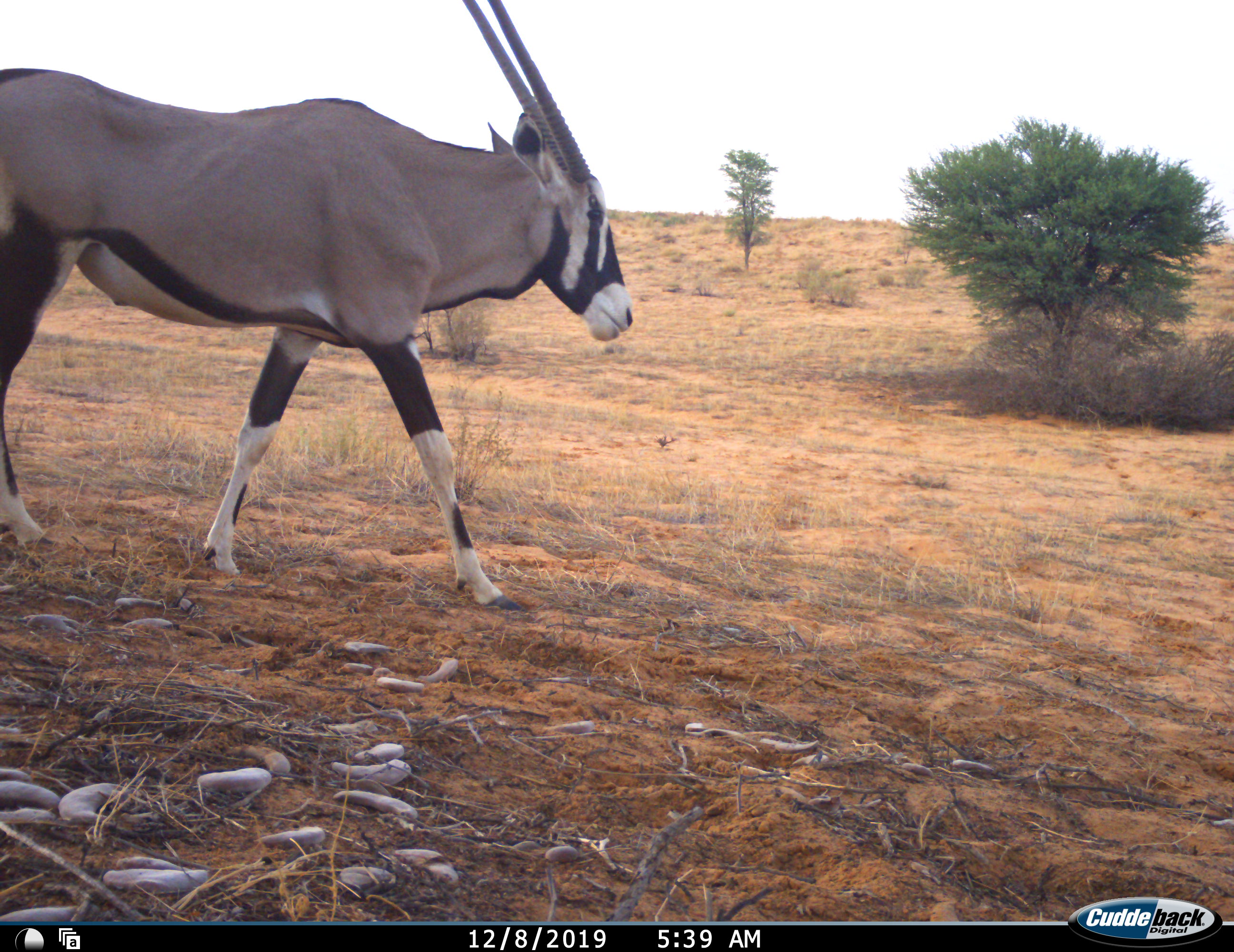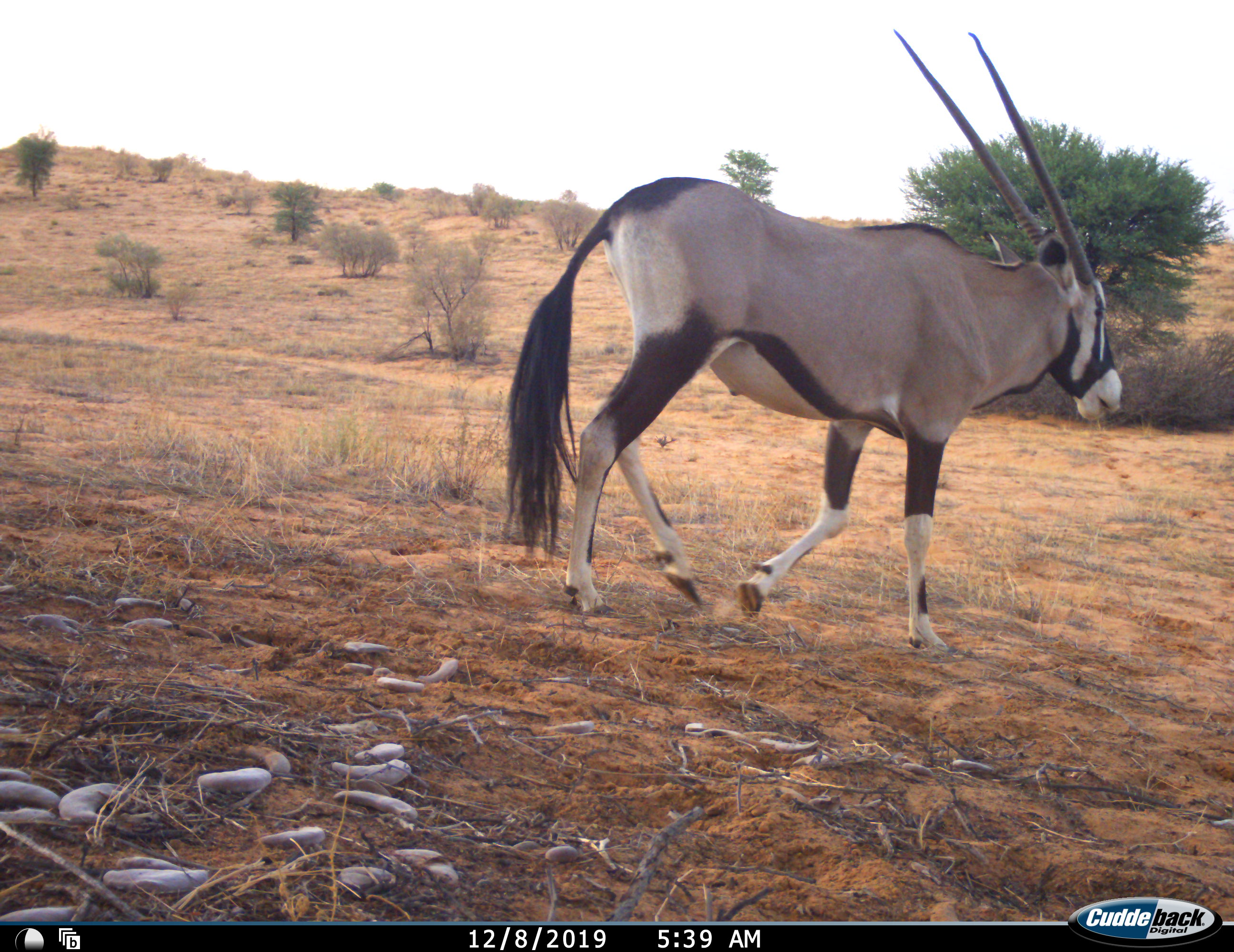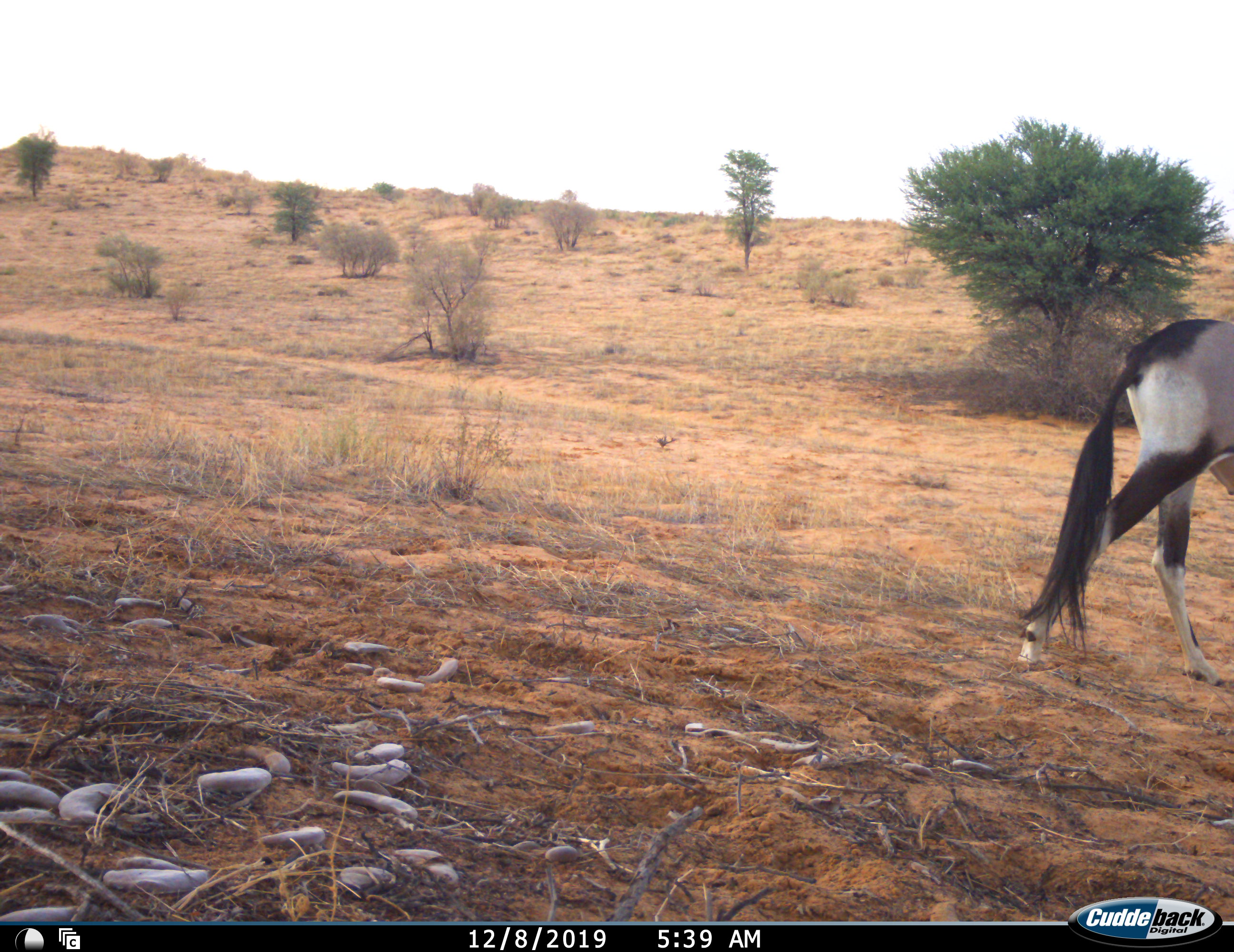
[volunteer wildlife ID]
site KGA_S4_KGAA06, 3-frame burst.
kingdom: Animalia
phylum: Chordata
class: Mammalia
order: Artiodactyla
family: Bovidae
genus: Oryx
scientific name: Oryx gazella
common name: gemsbok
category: oryx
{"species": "oryx (gemsbok) (Oryx gazella)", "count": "1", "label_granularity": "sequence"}